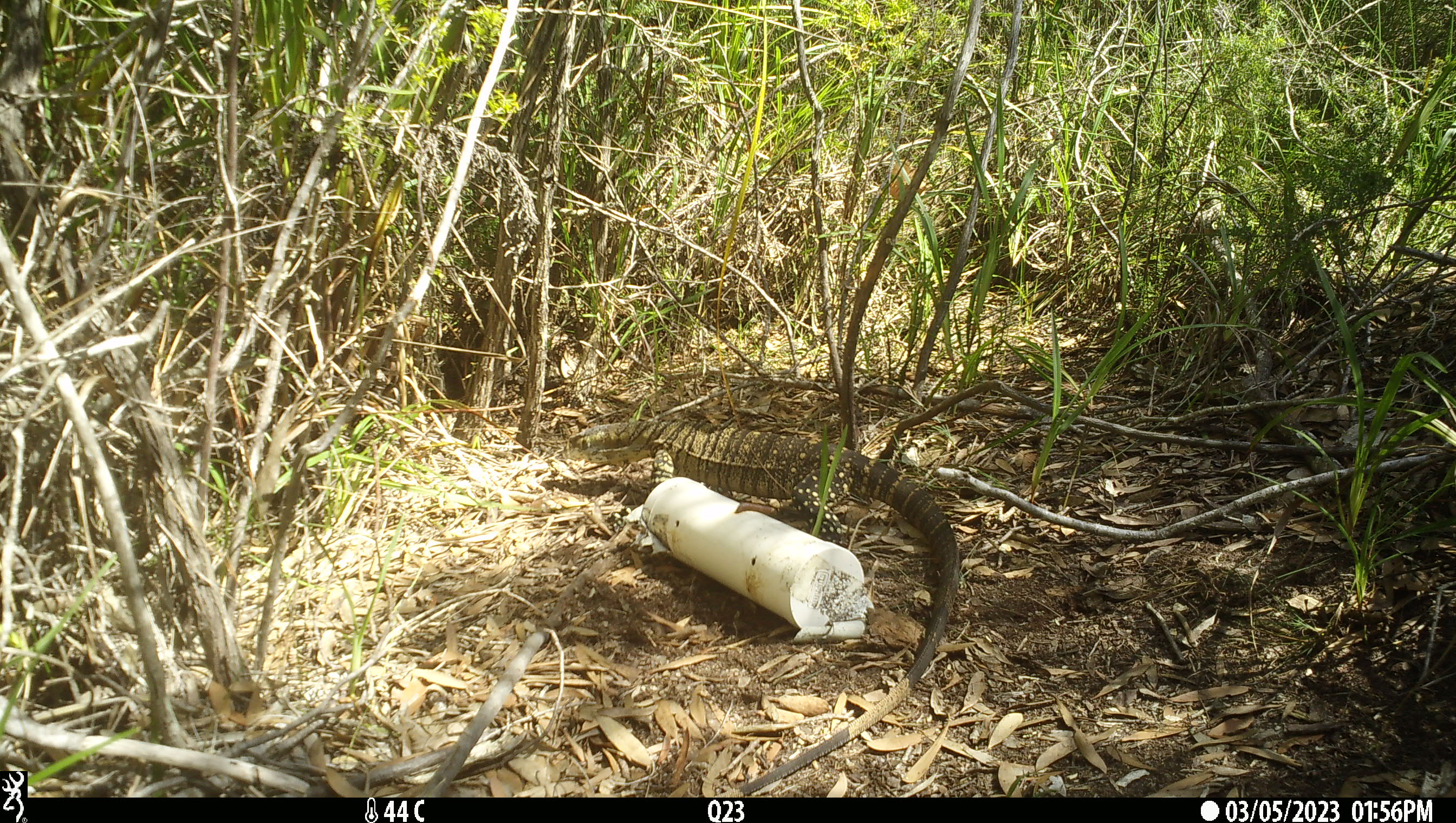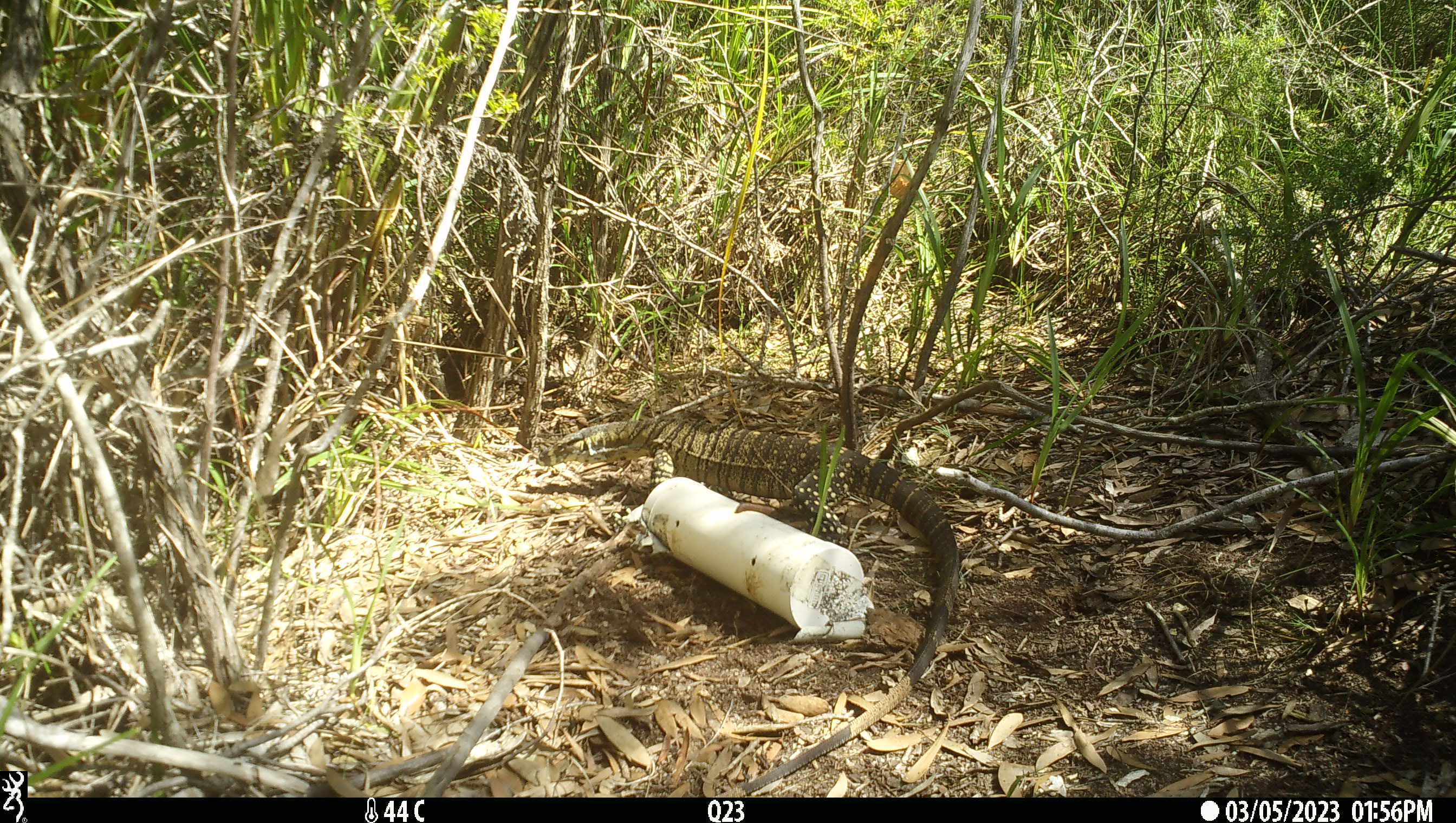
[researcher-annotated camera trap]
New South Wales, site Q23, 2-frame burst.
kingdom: Animalia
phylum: Chordata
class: Reptilia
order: Squamata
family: Varanidae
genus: Varanus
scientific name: Varanus varius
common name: lace monitor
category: goanna